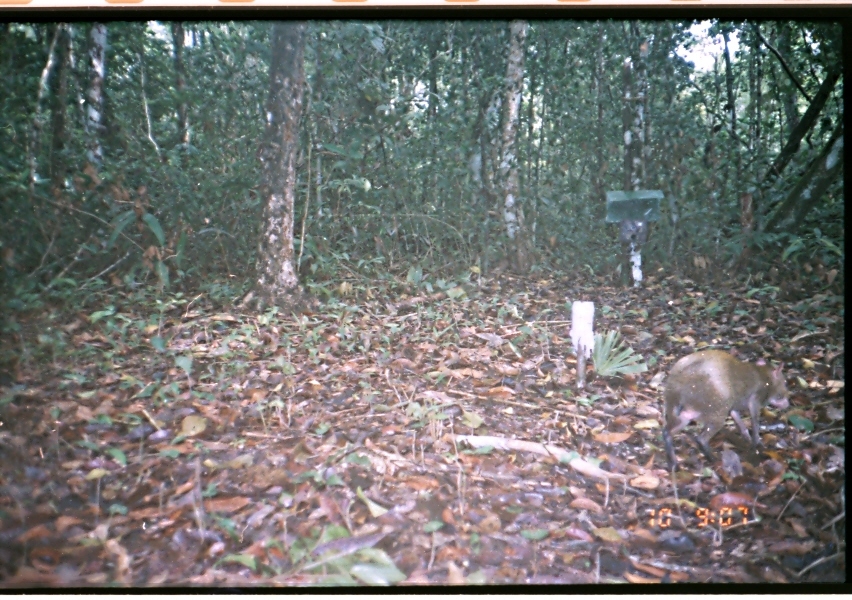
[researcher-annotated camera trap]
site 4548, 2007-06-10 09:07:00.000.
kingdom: Animalia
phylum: Chordata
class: Mammalia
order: Rodentia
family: Dasyproctidae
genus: Dasyprocta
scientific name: Dasyprocta punctata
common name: central american agouti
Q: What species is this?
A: Dasyprocta punctata (central american agouti).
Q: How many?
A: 1.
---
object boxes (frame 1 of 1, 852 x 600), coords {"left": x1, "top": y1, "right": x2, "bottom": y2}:
dasyprocta punctata: {"left": 648, "top": 347, "right": 792, "bottom": 500}